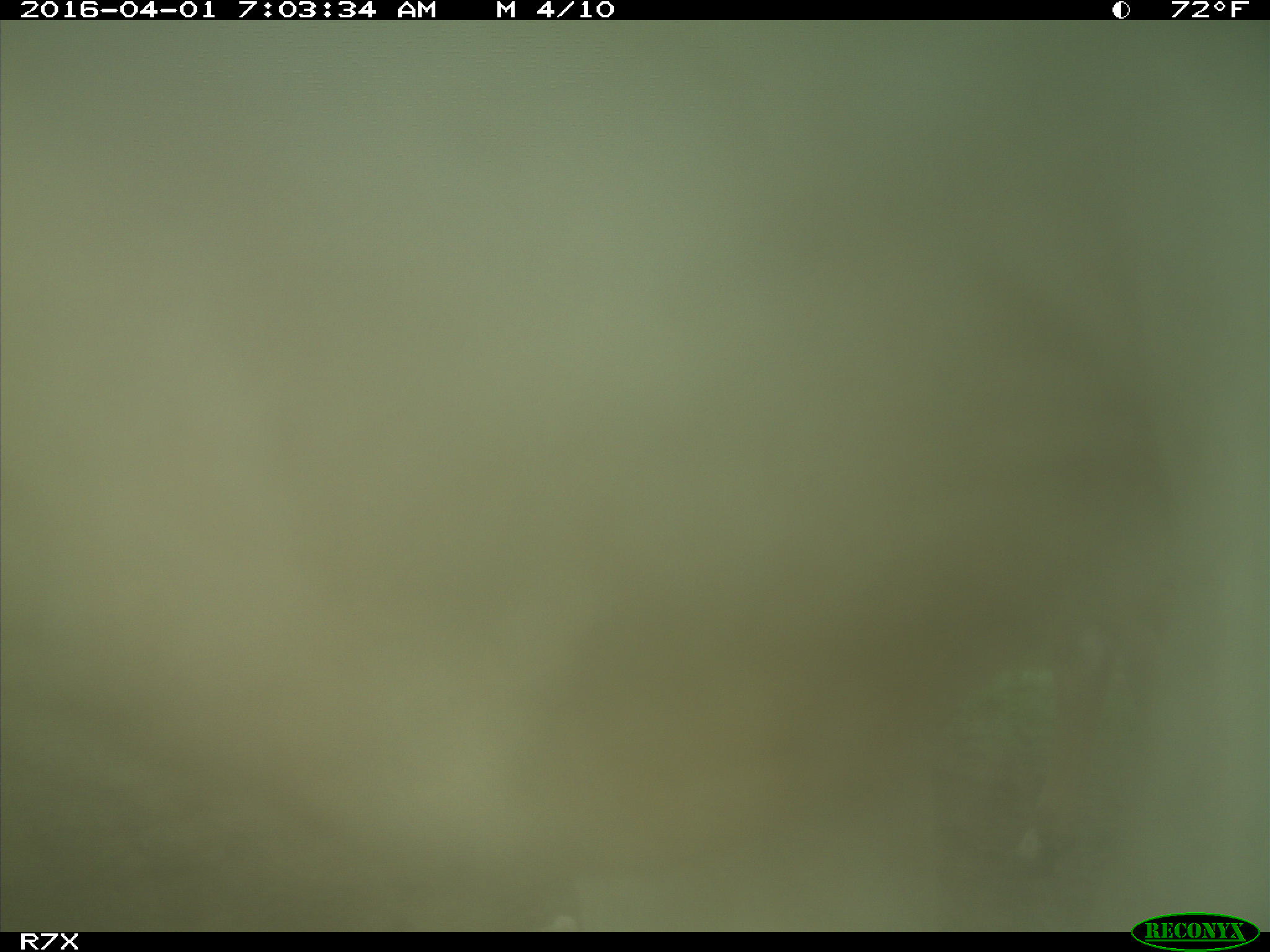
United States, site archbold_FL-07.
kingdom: Animalia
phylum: Chordata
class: Mammalia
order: Artiodactyla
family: Bovidae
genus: Bos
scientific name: Bos taurus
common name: domestic cow